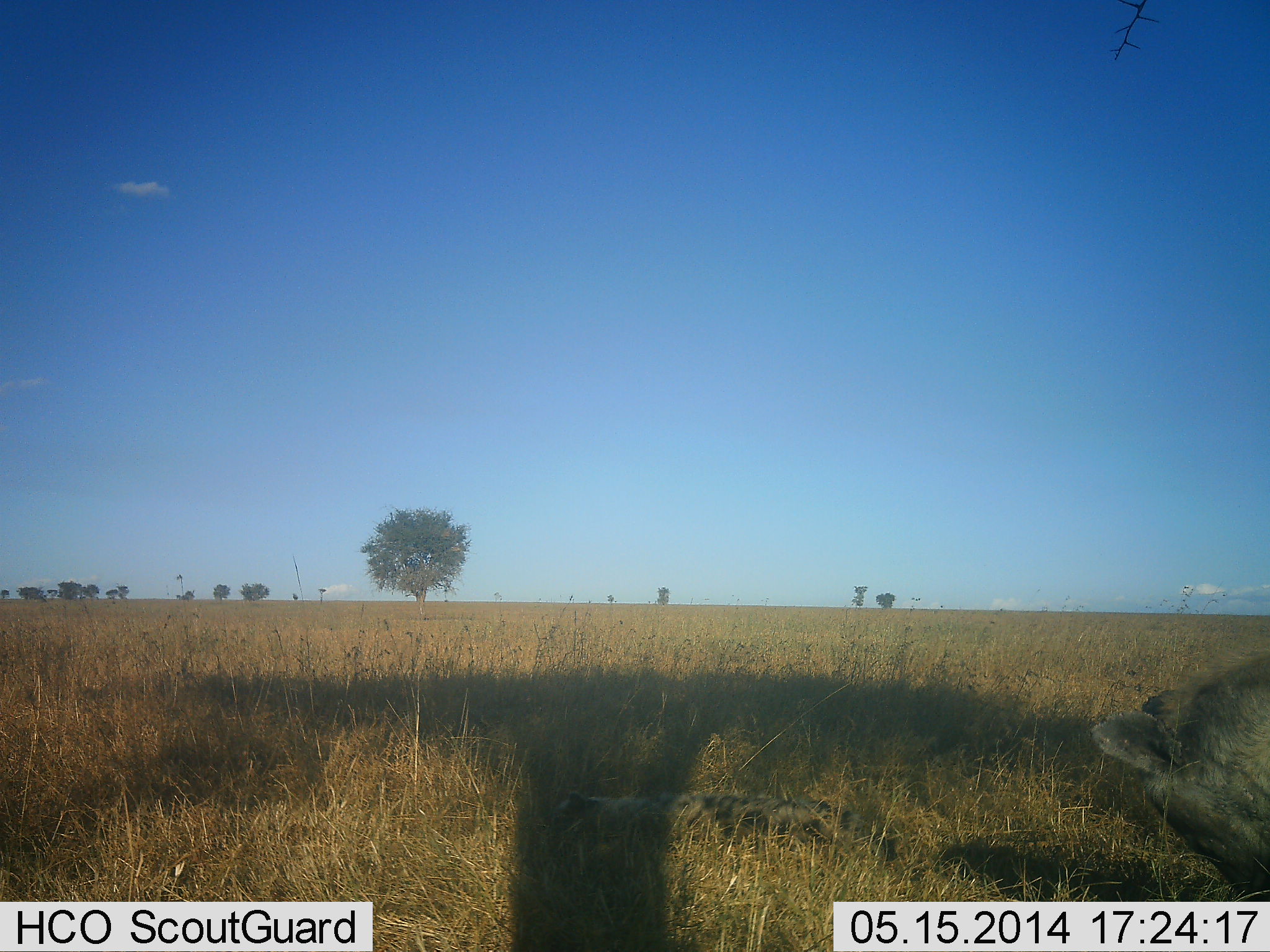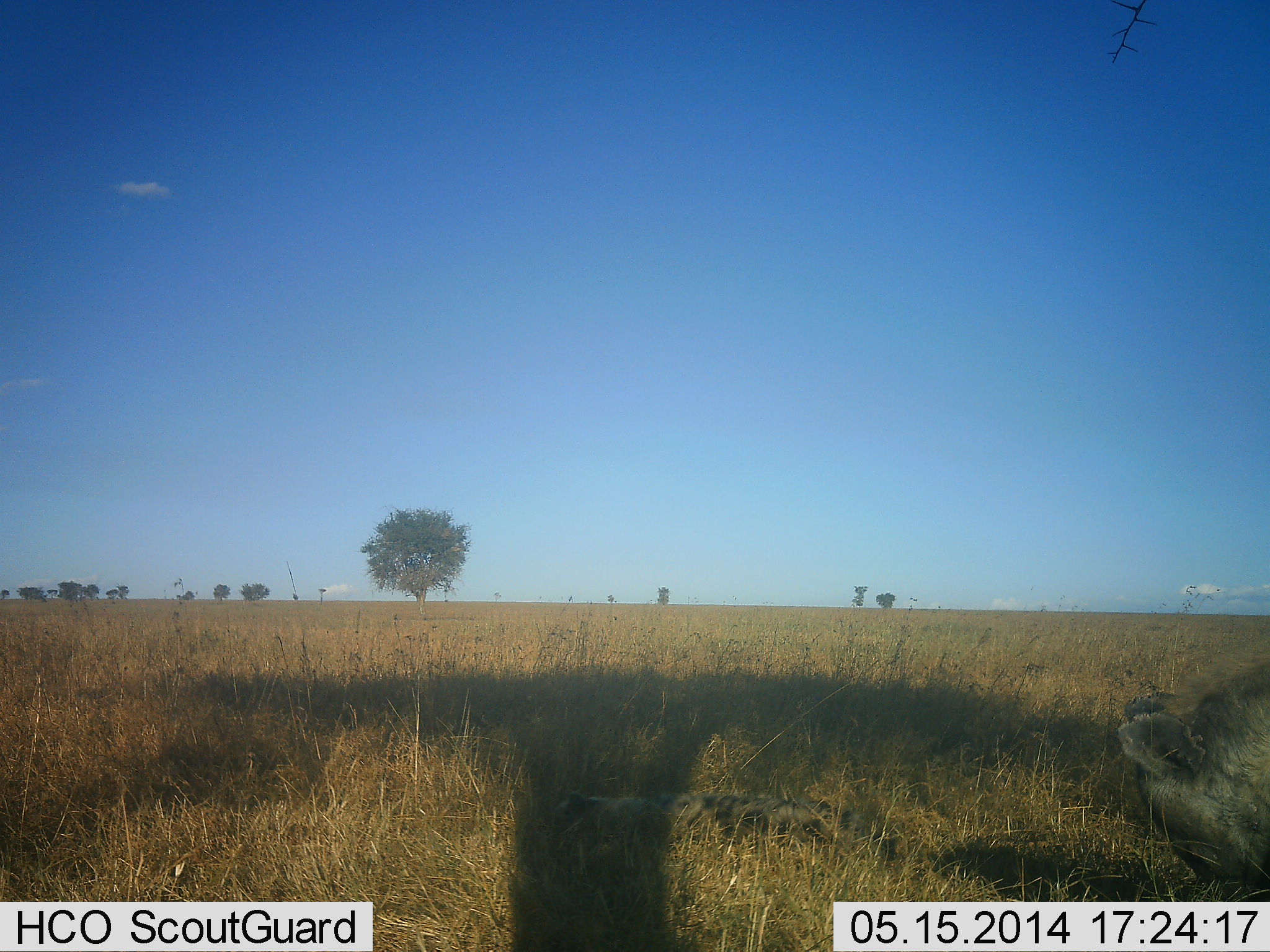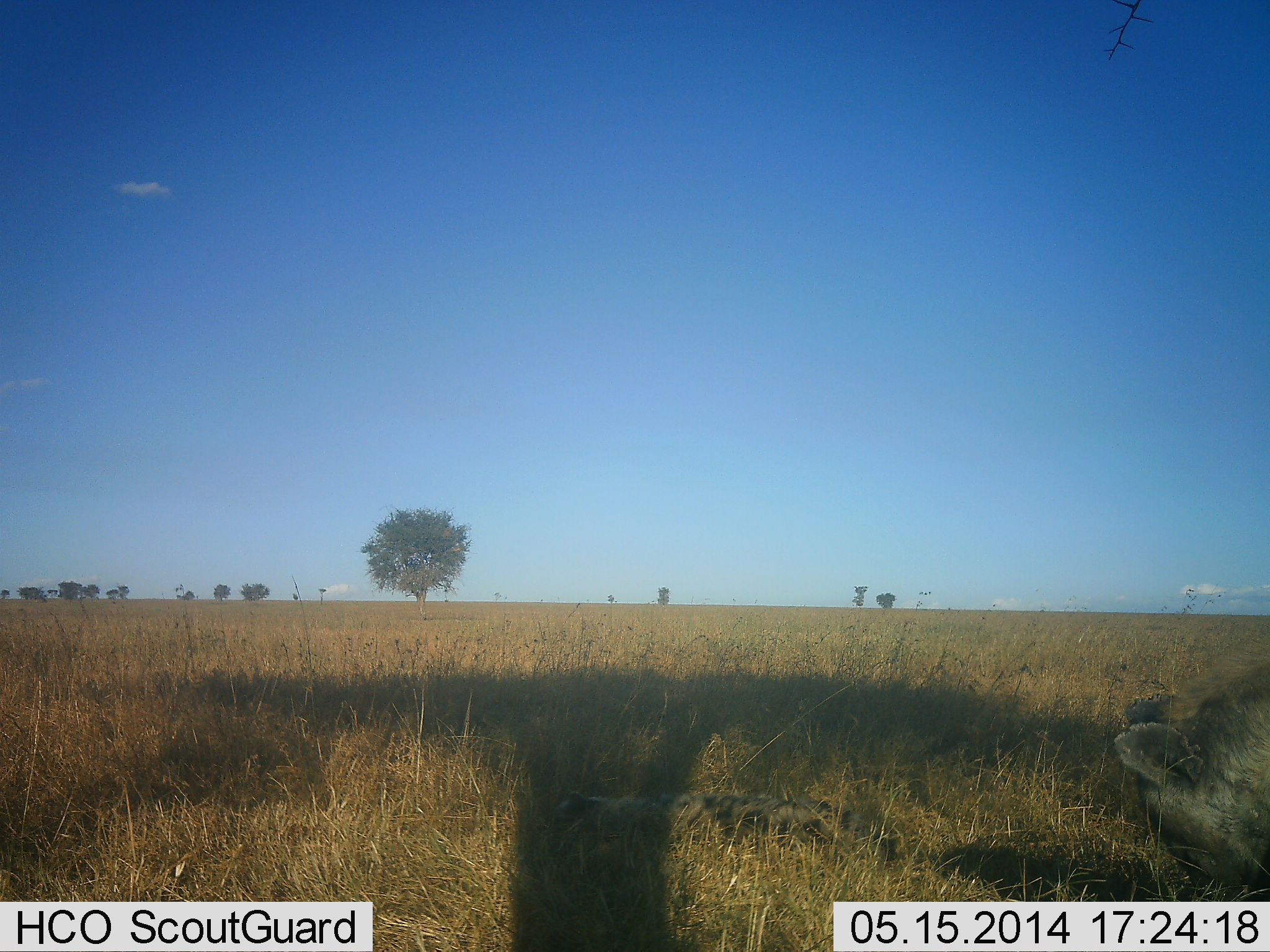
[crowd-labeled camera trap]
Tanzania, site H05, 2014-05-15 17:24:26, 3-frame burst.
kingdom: Animalia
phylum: Chordata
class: Mammalia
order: Carnivora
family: Hyaenidae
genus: Crocuta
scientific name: Crocuta crocuta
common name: spotted hyena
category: hyenaspotted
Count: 1.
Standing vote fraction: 50%.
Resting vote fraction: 25%.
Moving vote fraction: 12%.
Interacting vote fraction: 0%.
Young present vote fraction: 0%.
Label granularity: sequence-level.